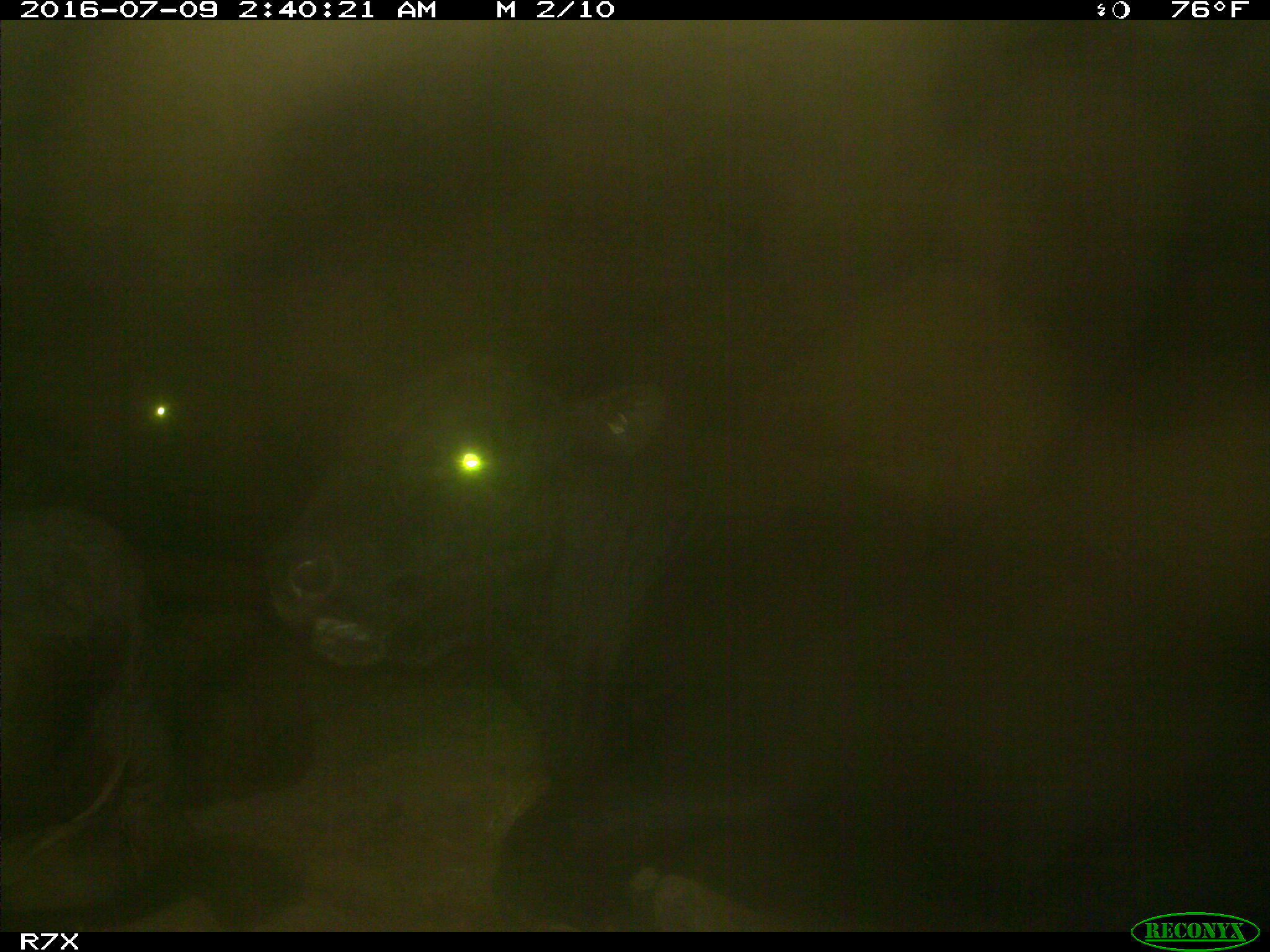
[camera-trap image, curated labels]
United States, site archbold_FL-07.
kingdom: Animalia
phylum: Chordata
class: Mammalia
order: Artiodactyla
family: Bovidae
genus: Bos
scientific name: Bos taurus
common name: domestic cow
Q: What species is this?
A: Bos taurus (domestic cow).